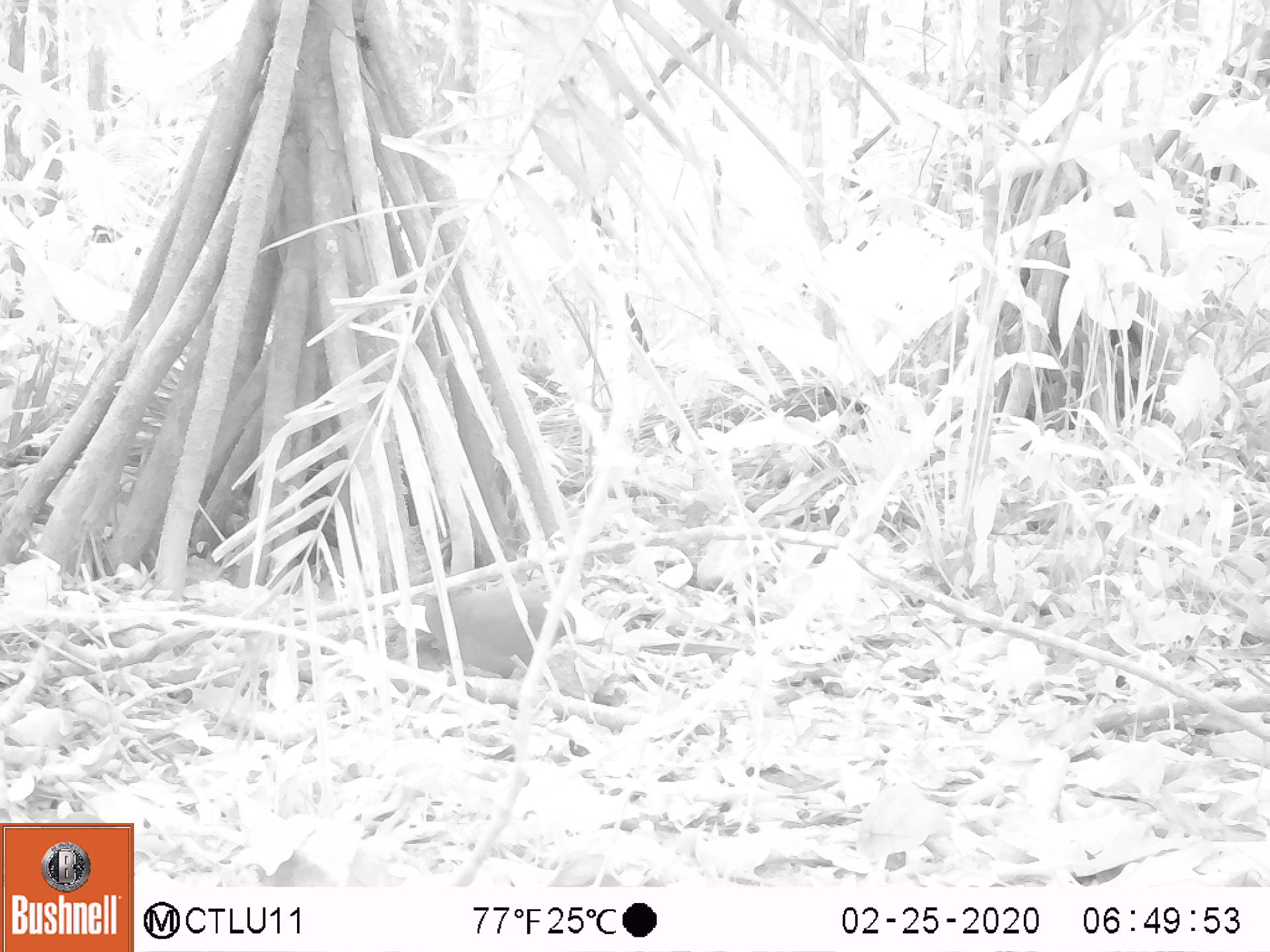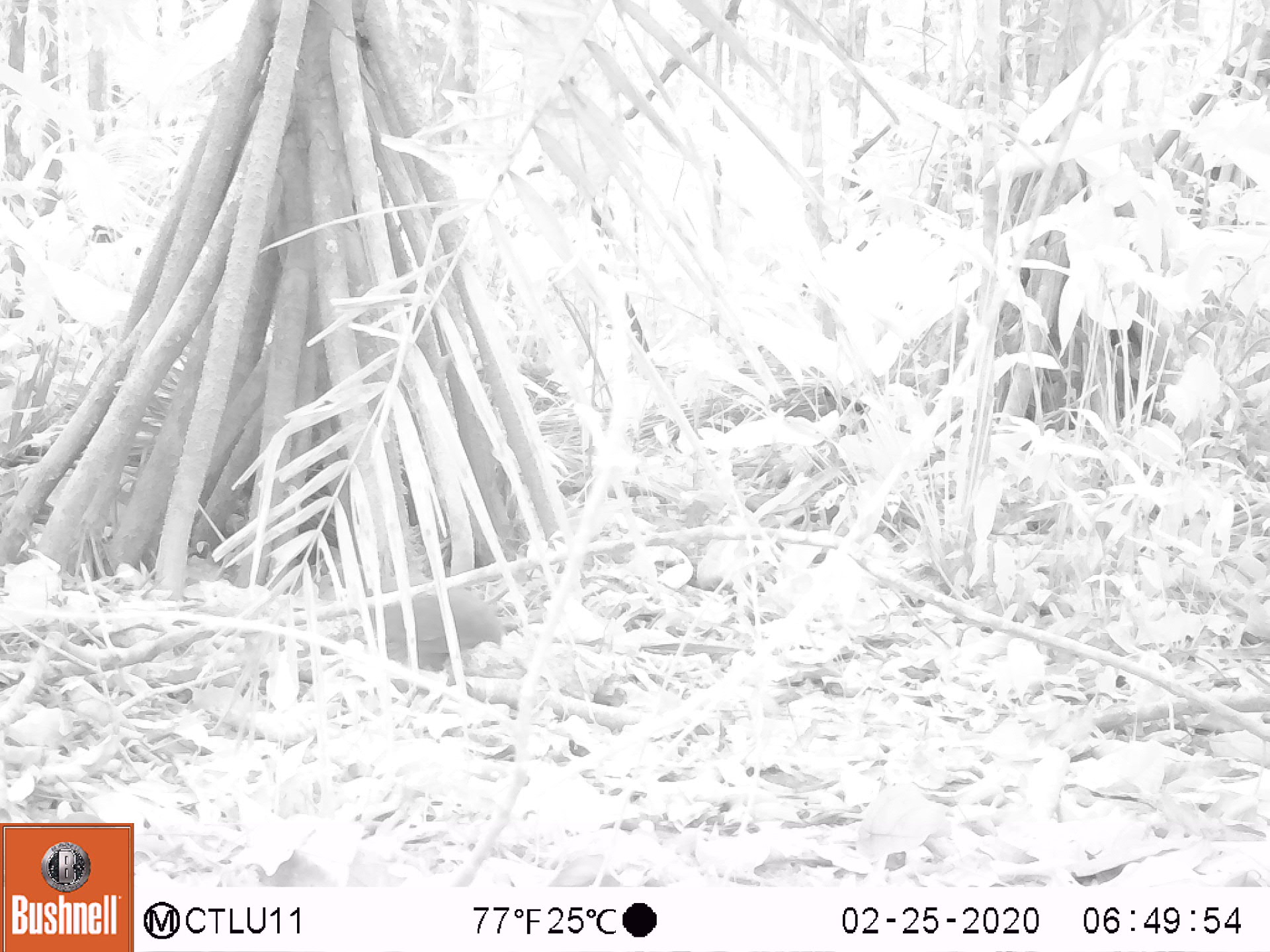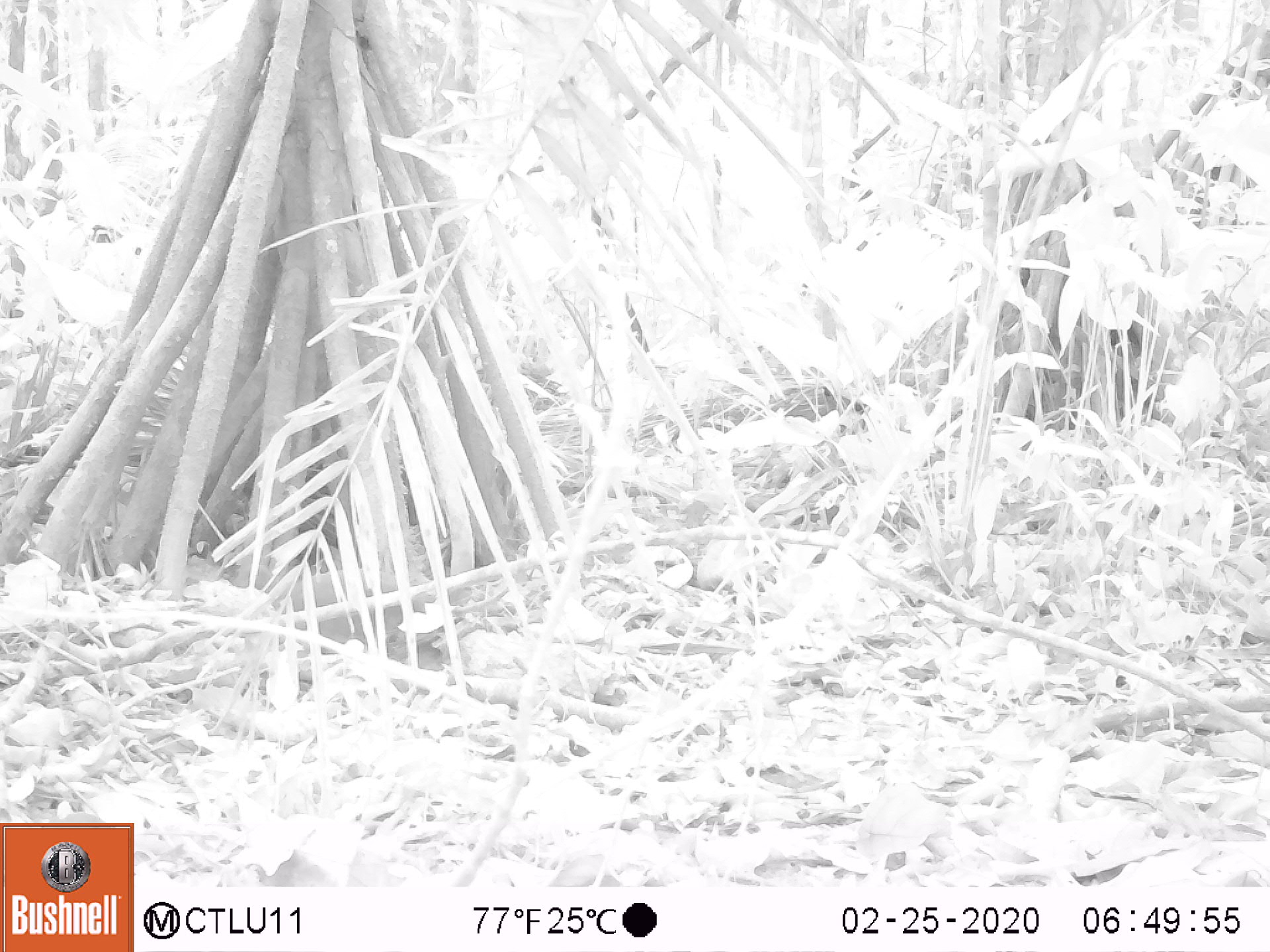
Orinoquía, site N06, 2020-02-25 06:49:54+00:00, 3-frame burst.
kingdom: Animalia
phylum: Chordata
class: Aves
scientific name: Aves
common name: bird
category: unknown bird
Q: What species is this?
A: Unknown bird (bird) (Aves).